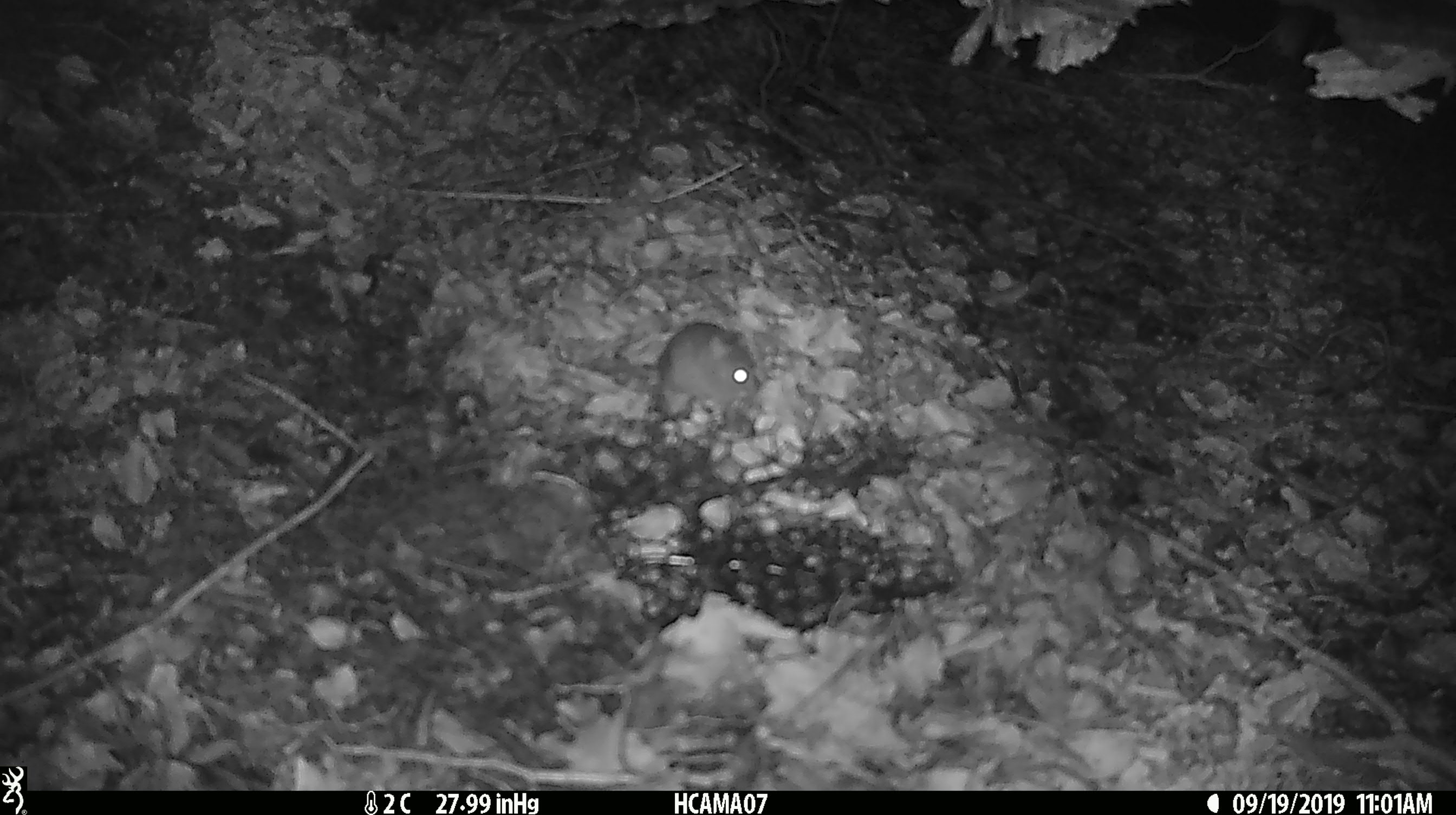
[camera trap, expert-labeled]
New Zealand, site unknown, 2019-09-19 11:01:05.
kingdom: Animalia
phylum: Chordata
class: Mammalia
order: Rodentia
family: Muridae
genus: Mus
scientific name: Mus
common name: mouse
Mouse (Mus).